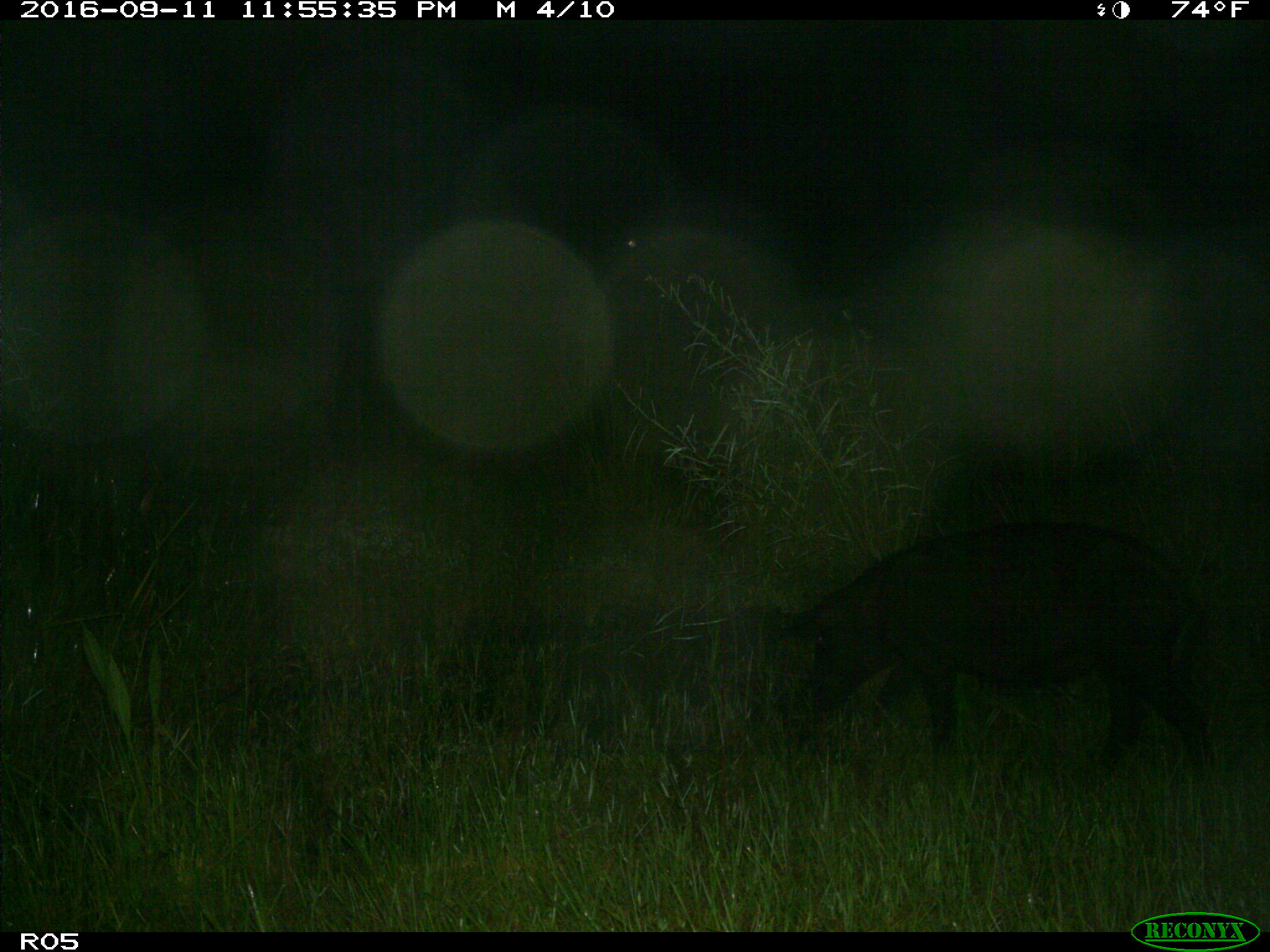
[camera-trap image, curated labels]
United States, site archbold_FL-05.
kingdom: Animalia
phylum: Chordata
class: Mammalia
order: Artiodactyla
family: Suidae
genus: Sus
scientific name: Sus scrofa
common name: wild boar